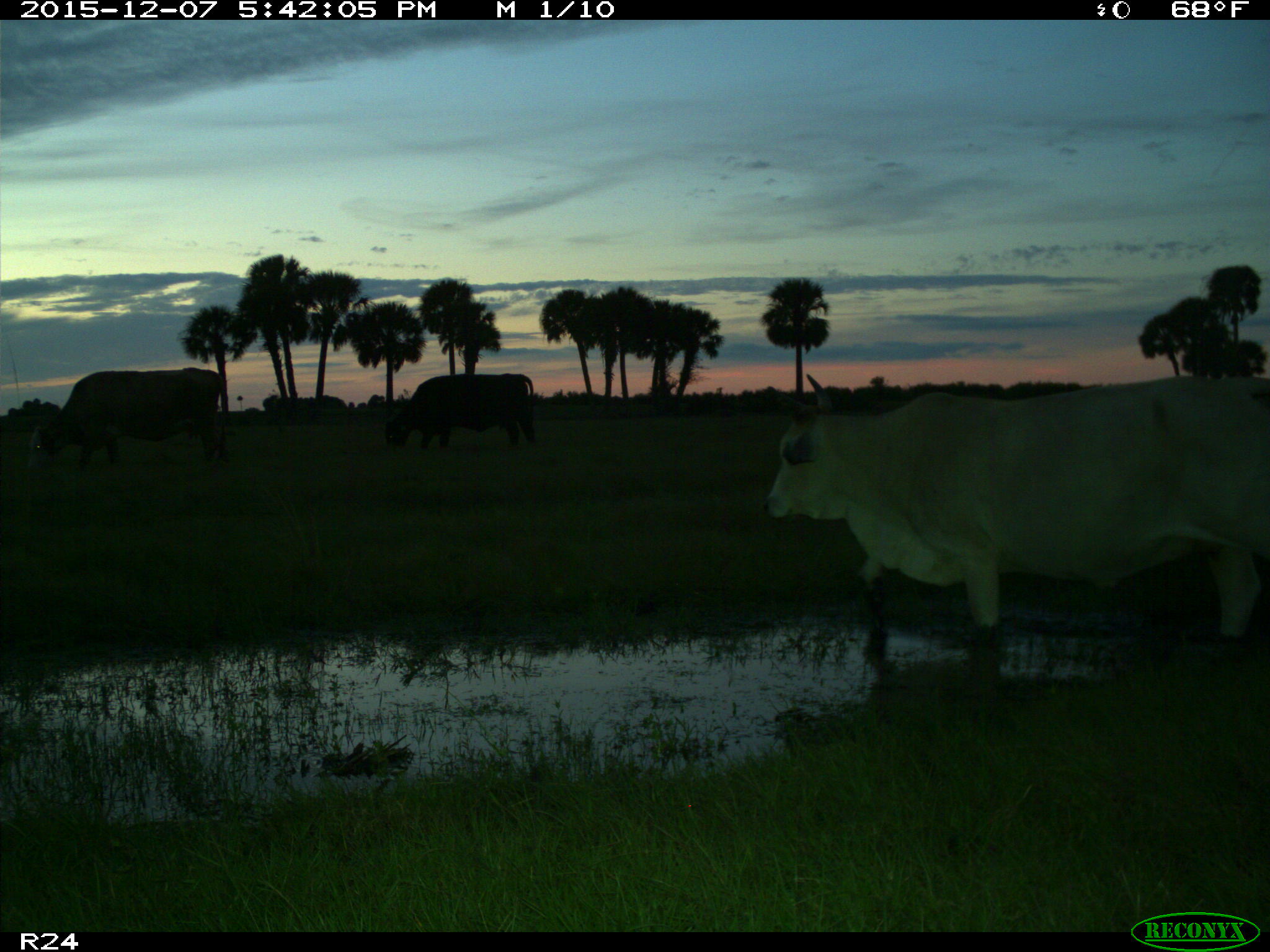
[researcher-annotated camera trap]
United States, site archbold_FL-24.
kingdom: Animalia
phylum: Chordata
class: Mammalia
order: Artiodactyla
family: Bovidae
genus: Bos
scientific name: Bos taurus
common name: domestic cow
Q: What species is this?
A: Bos taurus (domestic cow).